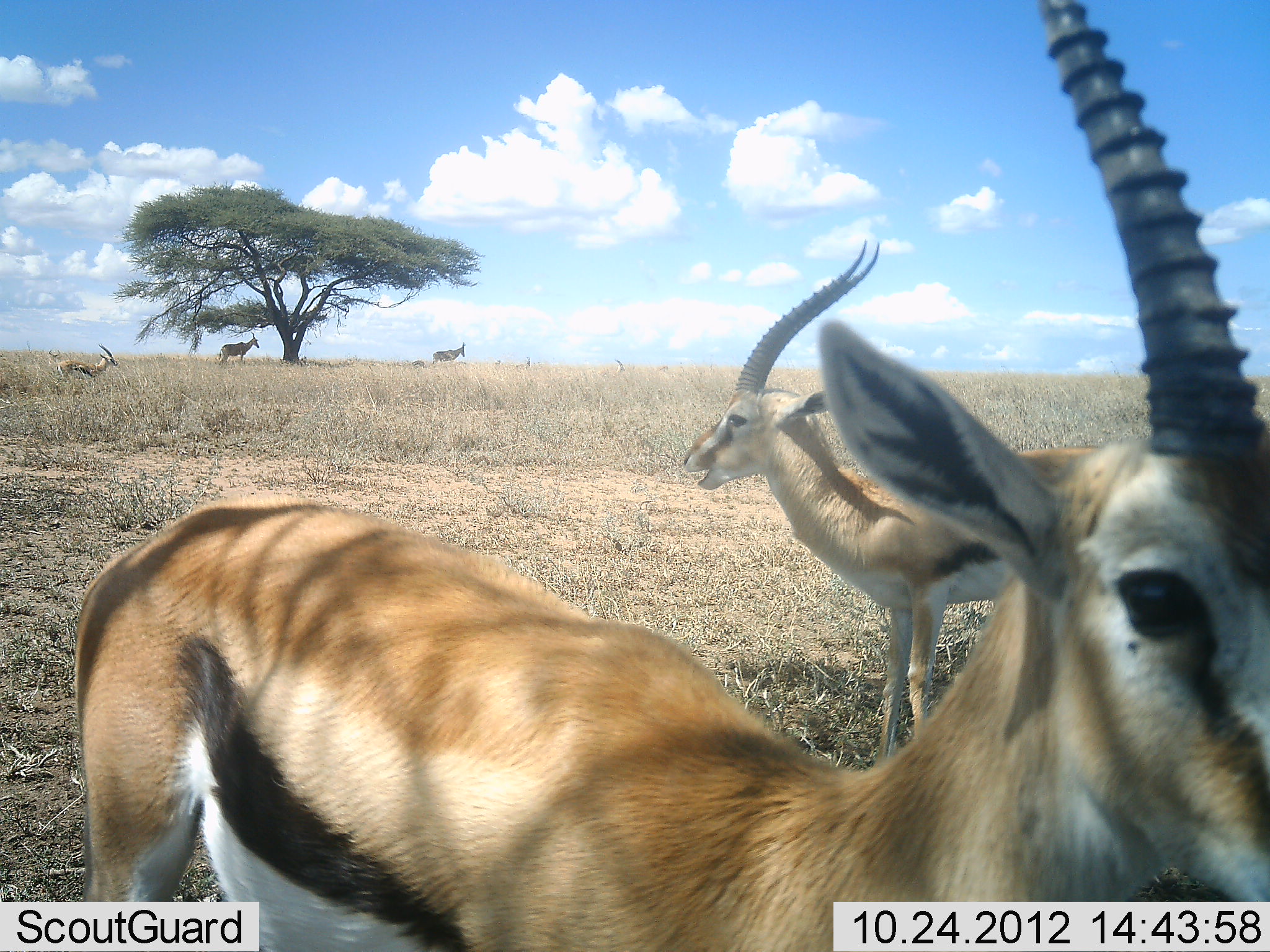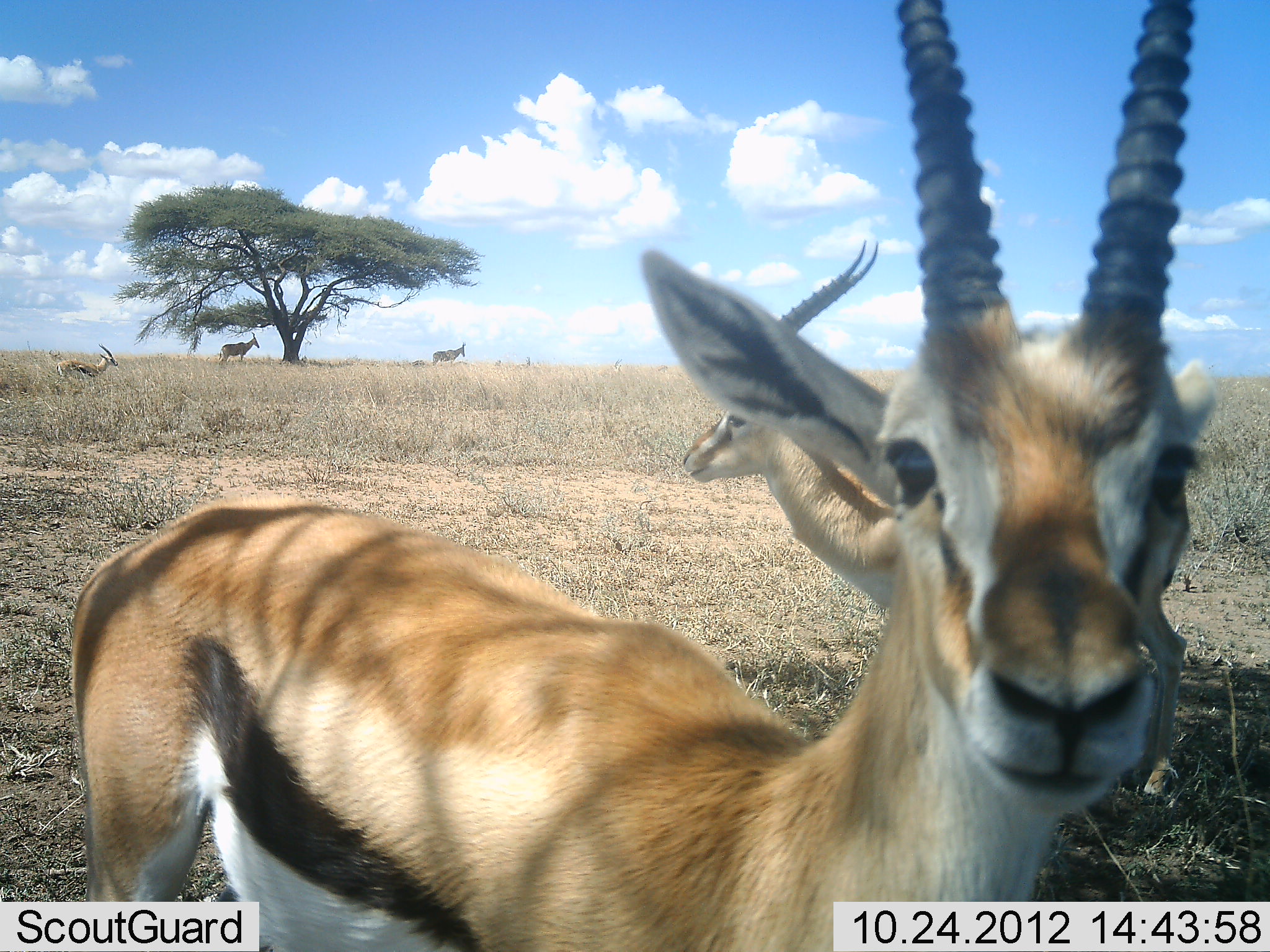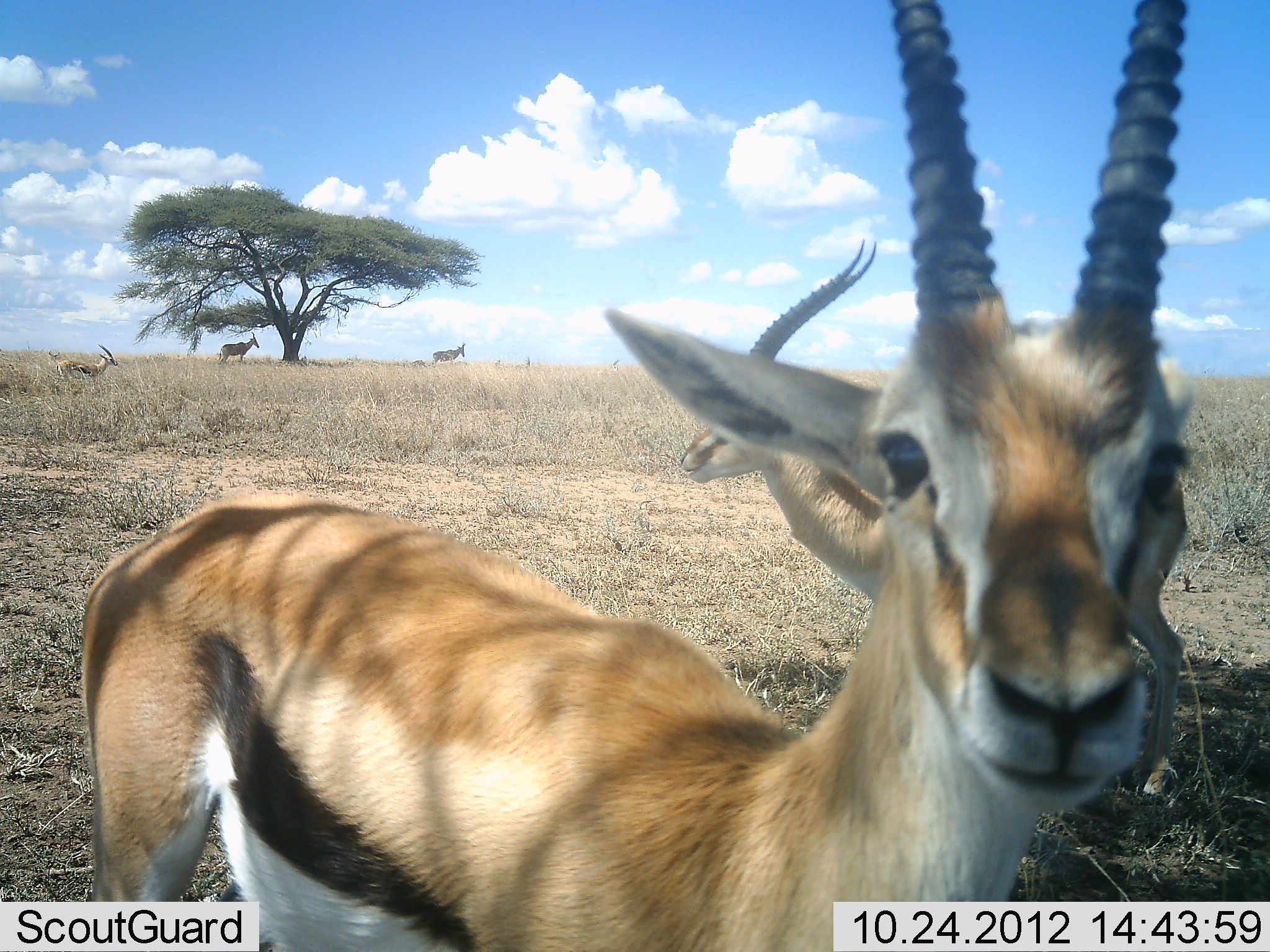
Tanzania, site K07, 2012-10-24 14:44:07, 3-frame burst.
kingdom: Animalia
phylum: Chordata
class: Mammalia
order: Artiodactyla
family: Bovidae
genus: Eudorcas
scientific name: Eudorcas thomsonii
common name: thomson's gazelle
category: gazellethomsons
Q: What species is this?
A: Gazellethomsons (thomson's gazelle) (Eudorcas thomsonii).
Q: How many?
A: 3.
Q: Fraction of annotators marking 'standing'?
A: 94%.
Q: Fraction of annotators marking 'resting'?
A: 0%.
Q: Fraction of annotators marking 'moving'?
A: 12%.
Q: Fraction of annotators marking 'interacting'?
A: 6%.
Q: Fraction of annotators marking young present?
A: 0%.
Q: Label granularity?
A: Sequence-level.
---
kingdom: Animalia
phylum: Chordata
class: Mammalia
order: Artiodactyla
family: Bovidae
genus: Alcelaphus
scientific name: Alcelaphus buselaphus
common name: hartebeest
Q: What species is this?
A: Hartebeest (Alcelaphus buselaphus).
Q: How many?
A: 2.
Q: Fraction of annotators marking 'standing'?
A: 100%.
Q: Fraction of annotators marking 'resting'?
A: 0%.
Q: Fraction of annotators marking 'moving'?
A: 0%.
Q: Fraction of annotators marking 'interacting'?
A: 0%.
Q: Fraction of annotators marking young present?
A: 0%.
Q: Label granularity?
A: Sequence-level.